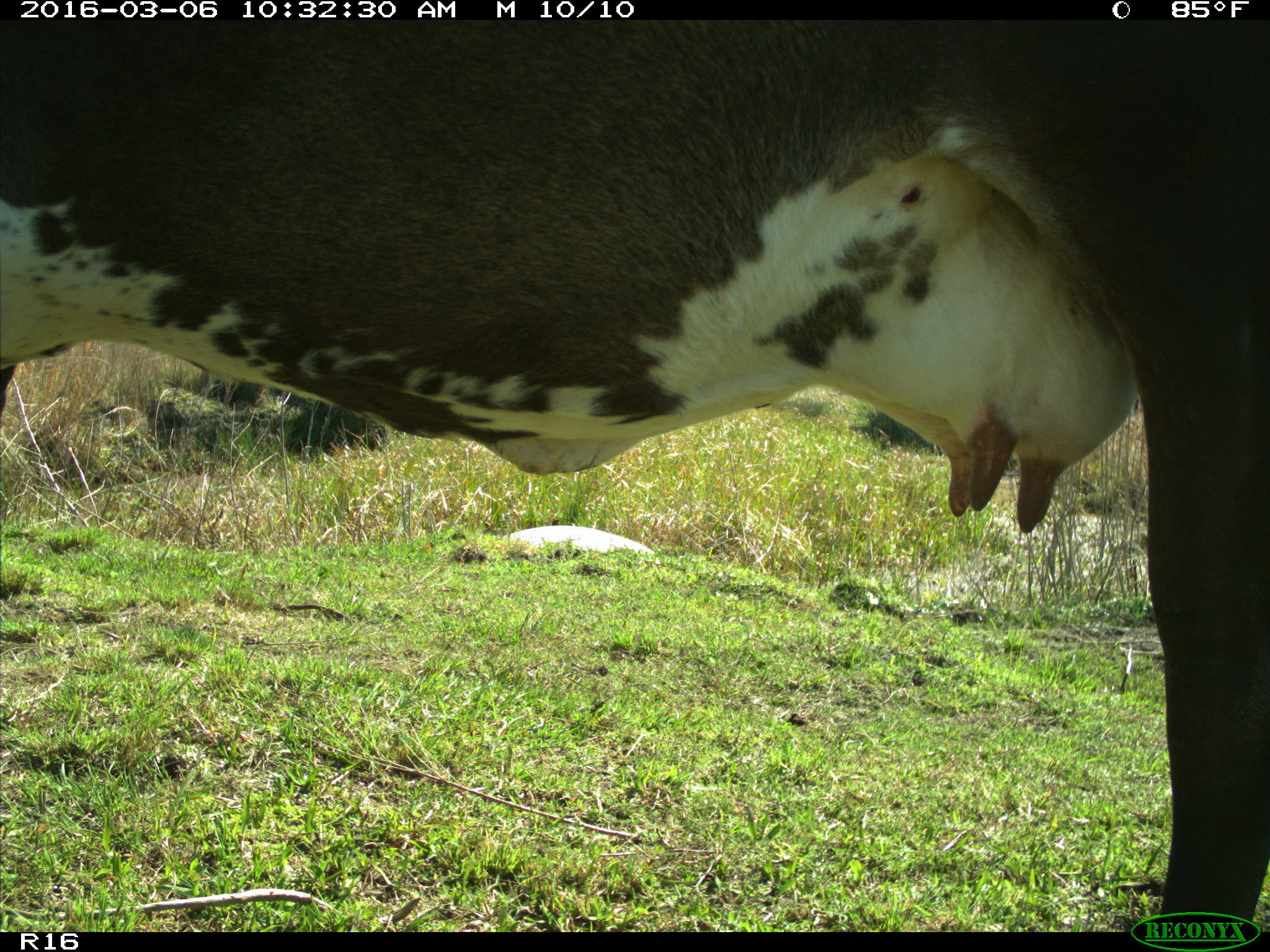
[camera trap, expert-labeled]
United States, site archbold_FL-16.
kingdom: Animalia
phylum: Chordata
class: Mammalia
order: Artiodactyla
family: Bovidae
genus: Bos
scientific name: Bos taurus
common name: domestic cow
Bos taurus (domestic cow).